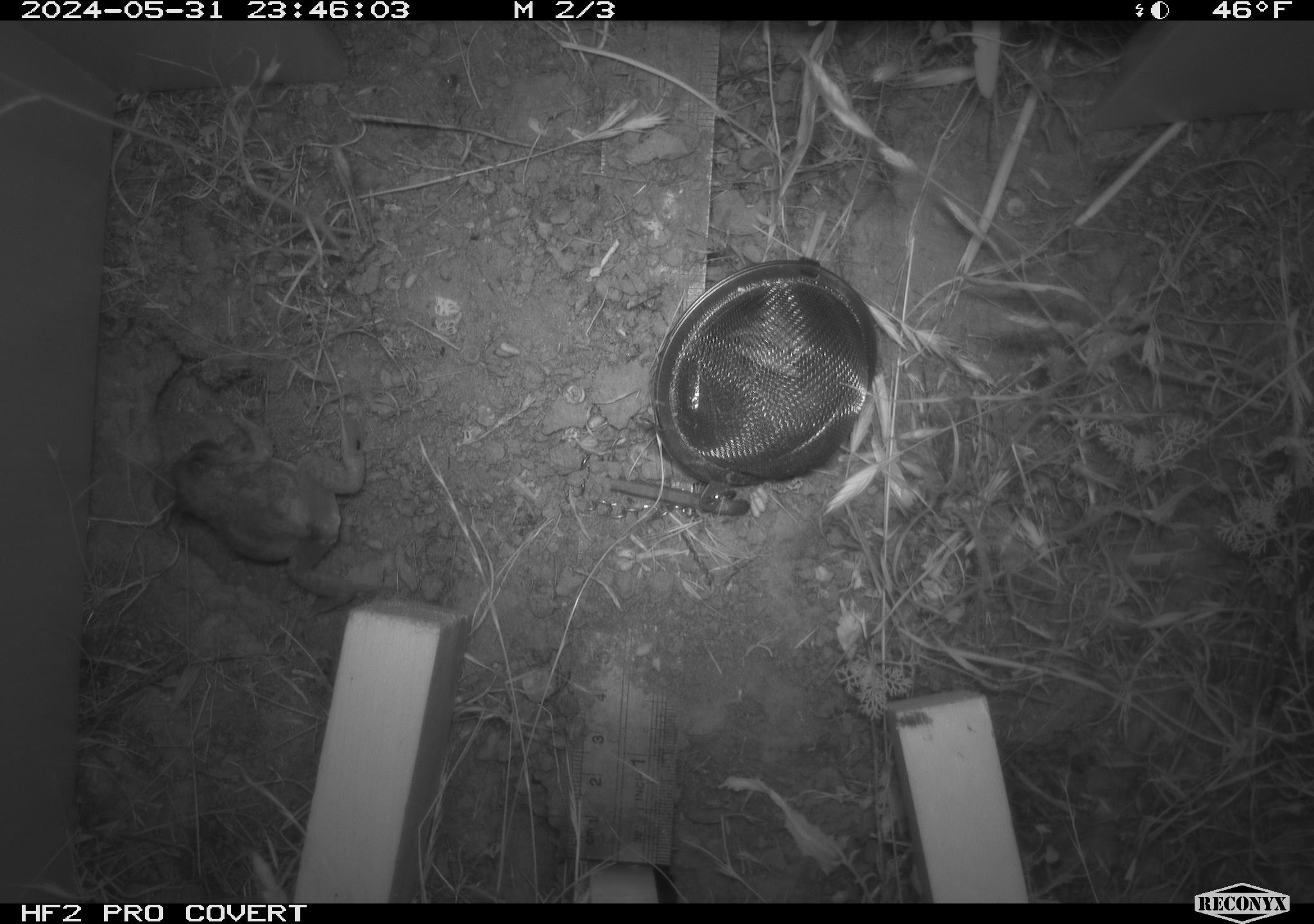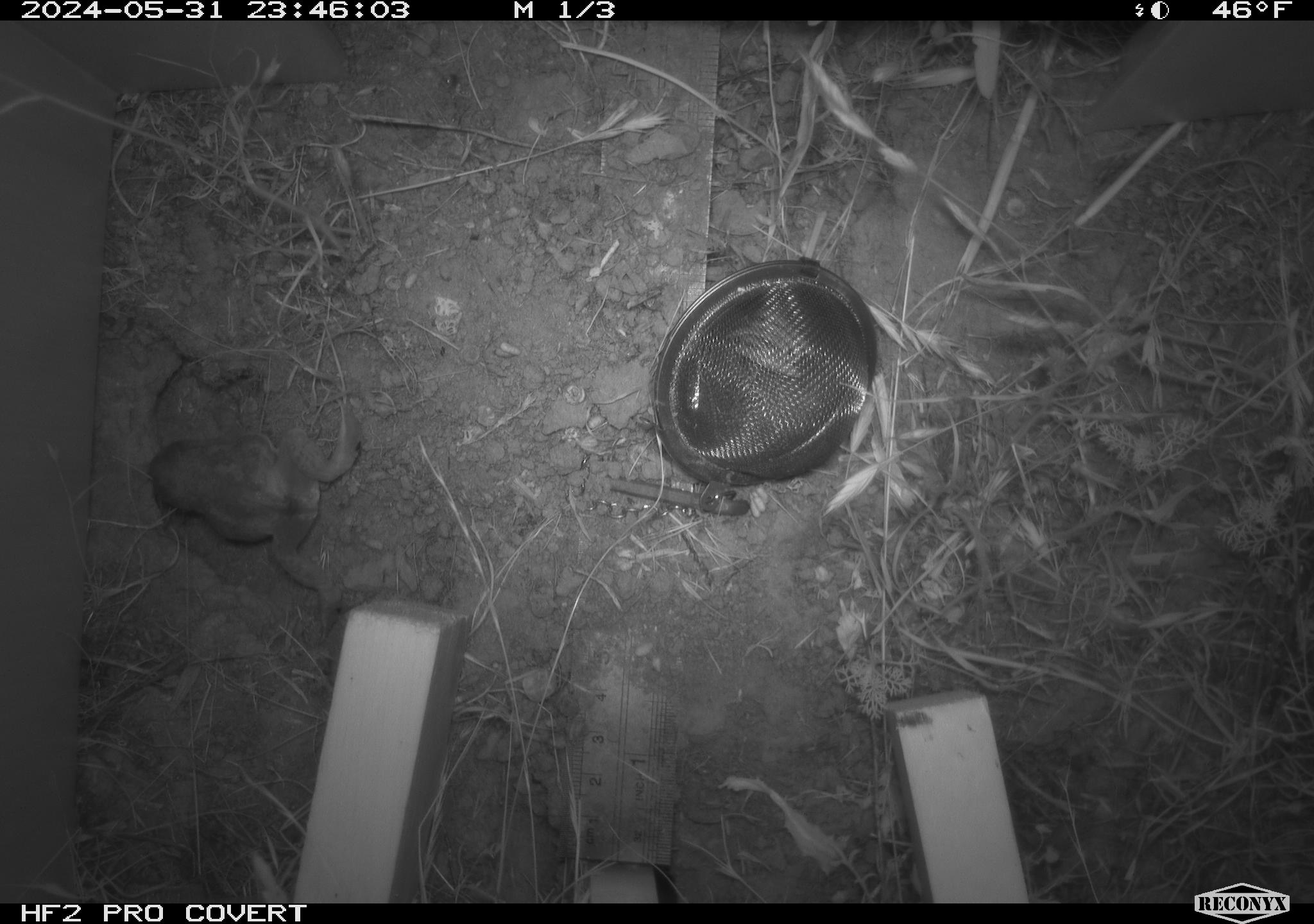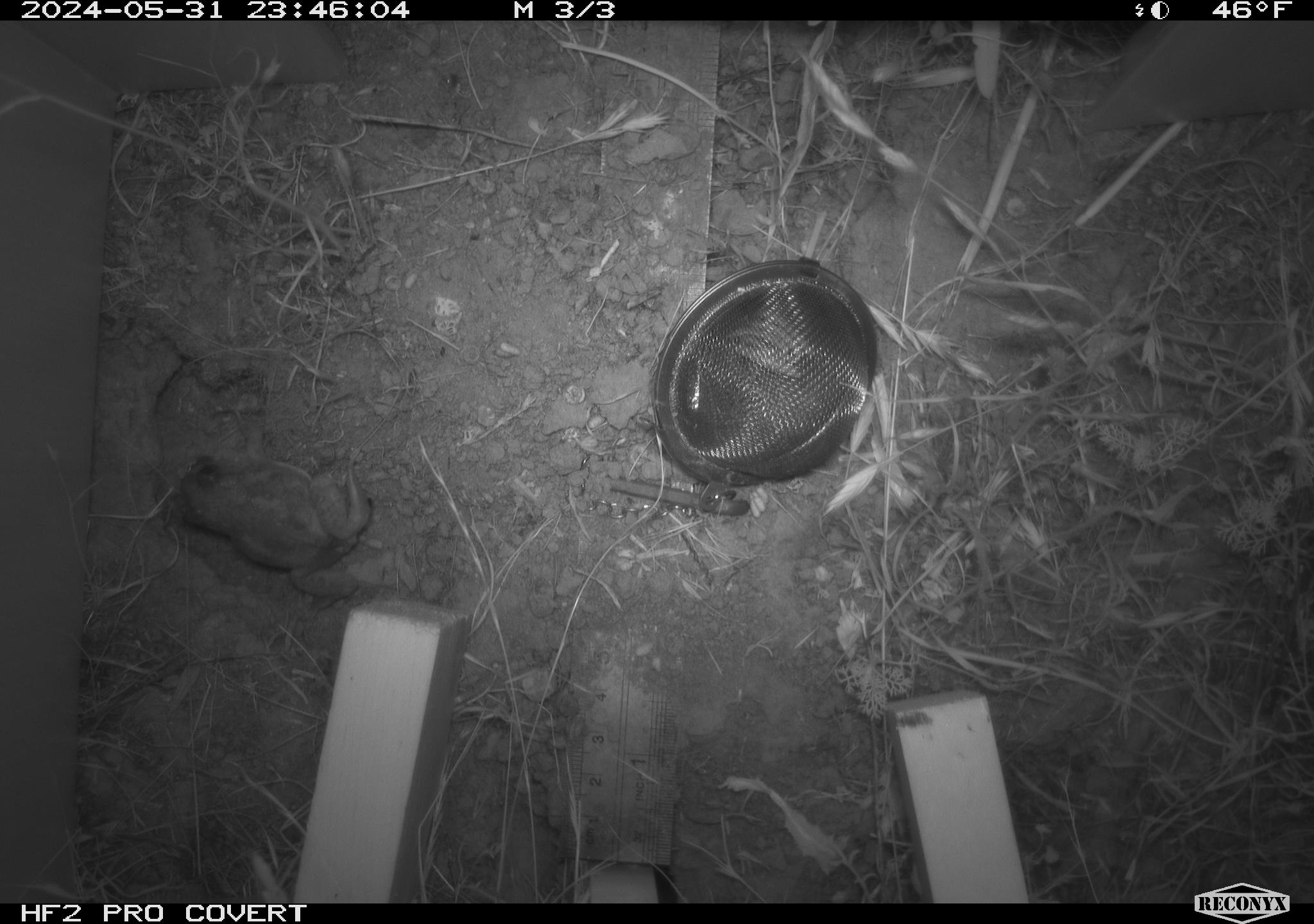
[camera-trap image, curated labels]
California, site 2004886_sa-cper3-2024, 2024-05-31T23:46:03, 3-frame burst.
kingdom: Animalia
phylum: Chordata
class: Amphibia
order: Anura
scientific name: Anura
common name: frogs